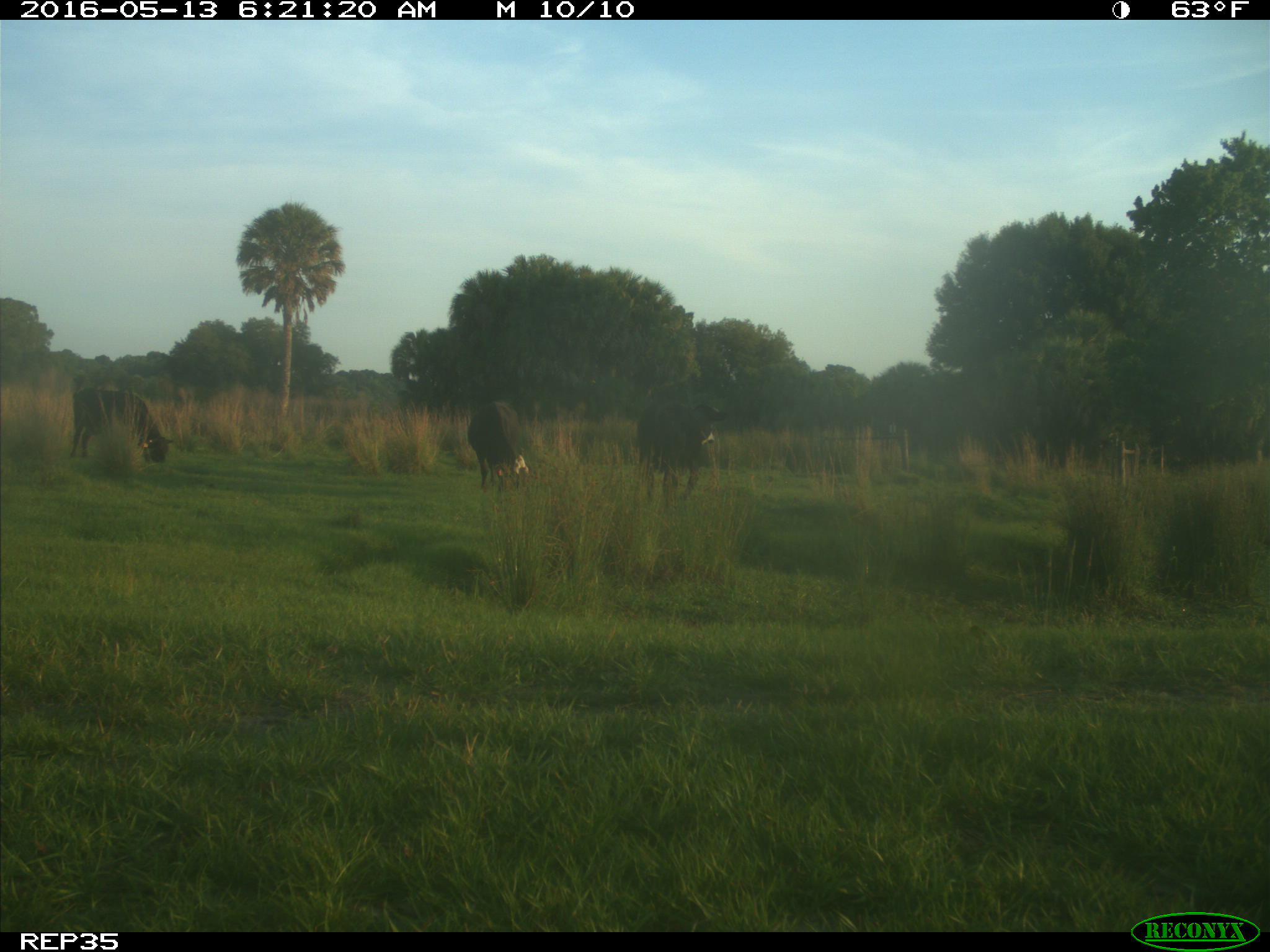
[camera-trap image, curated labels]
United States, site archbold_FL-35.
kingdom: Animalia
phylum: Chordata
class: Mammalia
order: Artiodactyla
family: Bovidae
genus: Bos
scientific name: Bos taurus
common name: domestic cow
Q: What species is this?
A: Bos taurus (domestic cow).